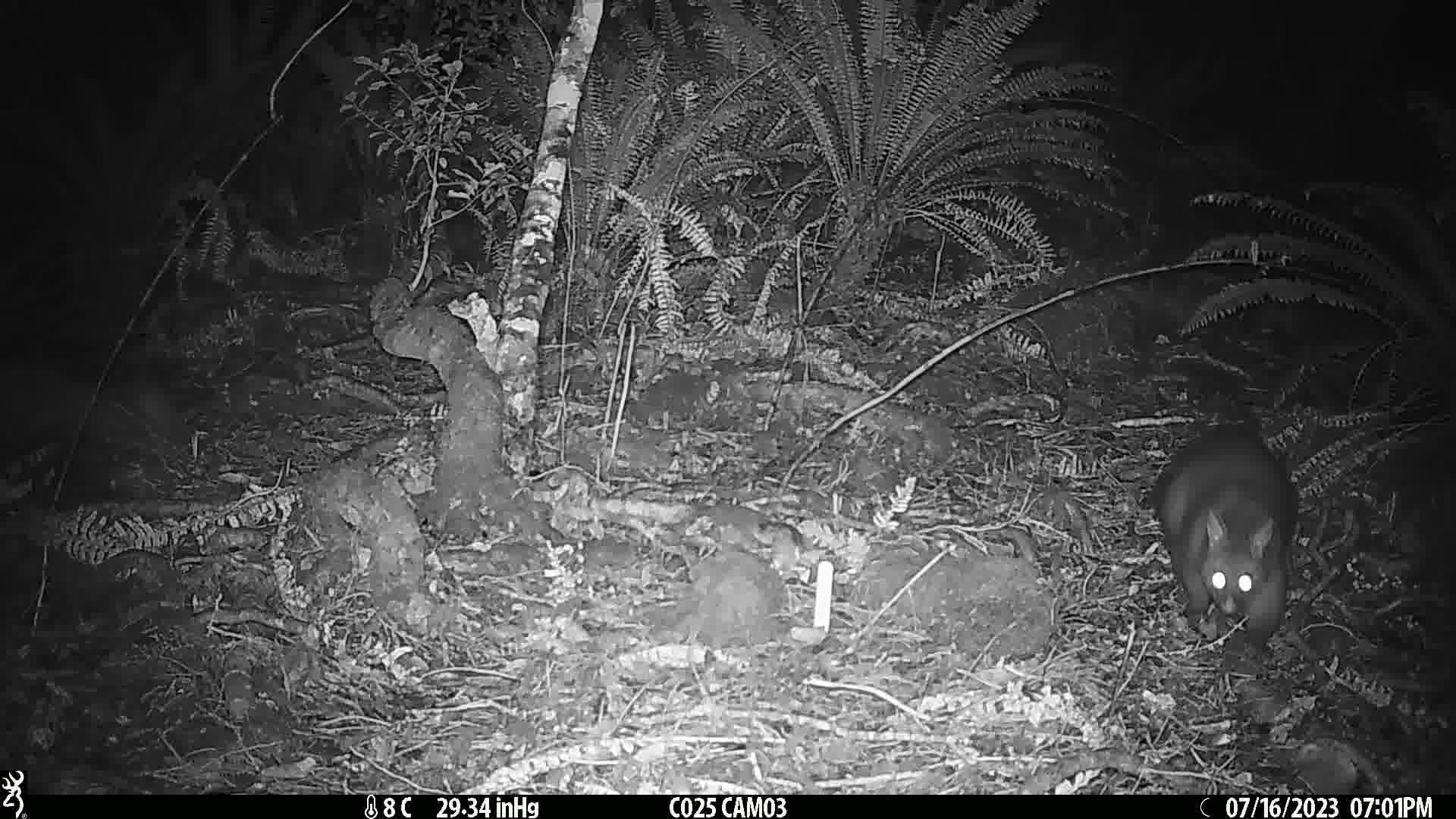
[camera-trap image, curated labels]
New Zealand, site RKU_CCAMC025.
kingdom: Animalia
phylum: Chordata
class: Mammalia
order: Diprotodontia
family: Phalangeridae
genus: Trichosurus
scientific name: Trichosurus vulpecula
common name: common brushtail possum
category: possum